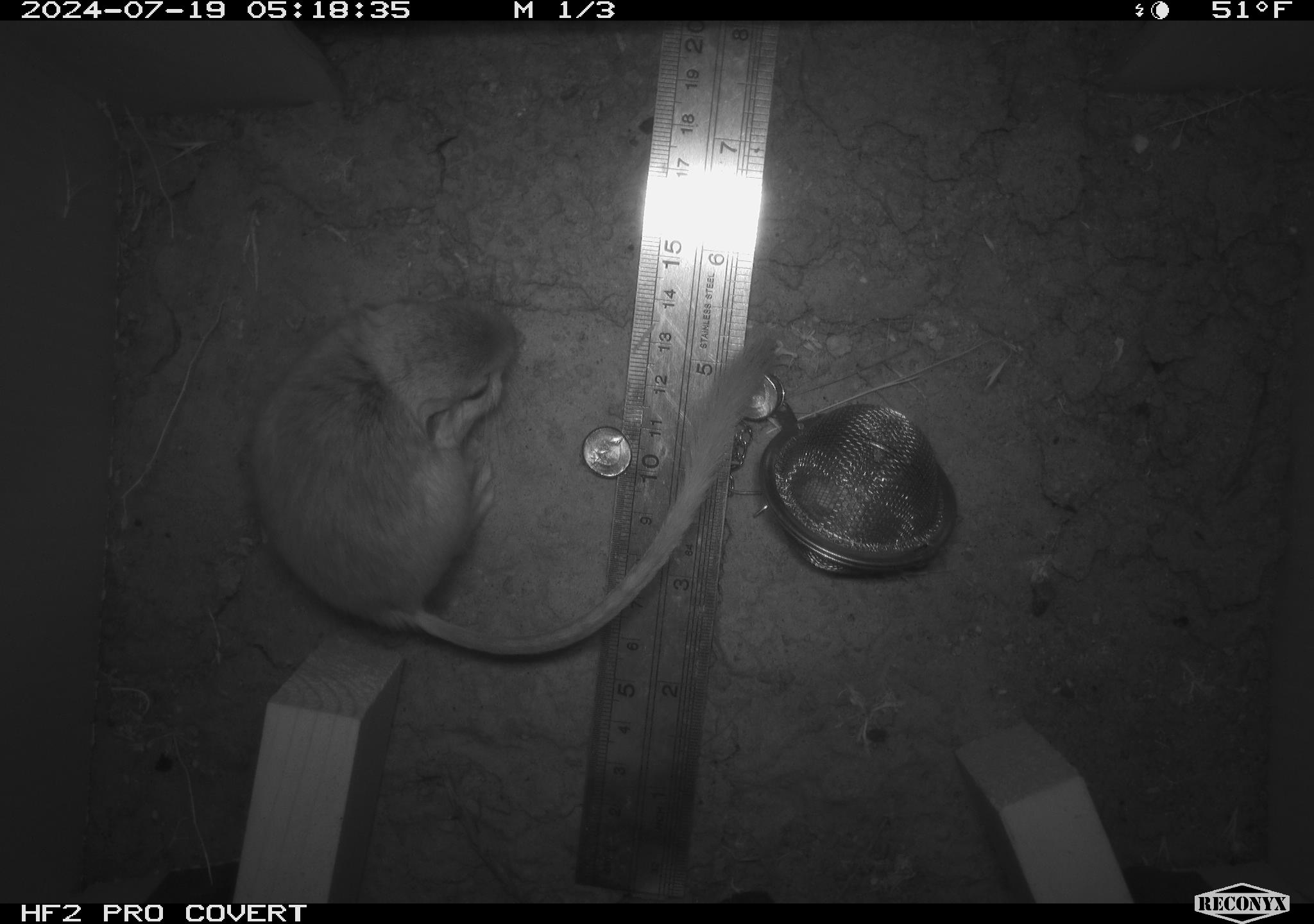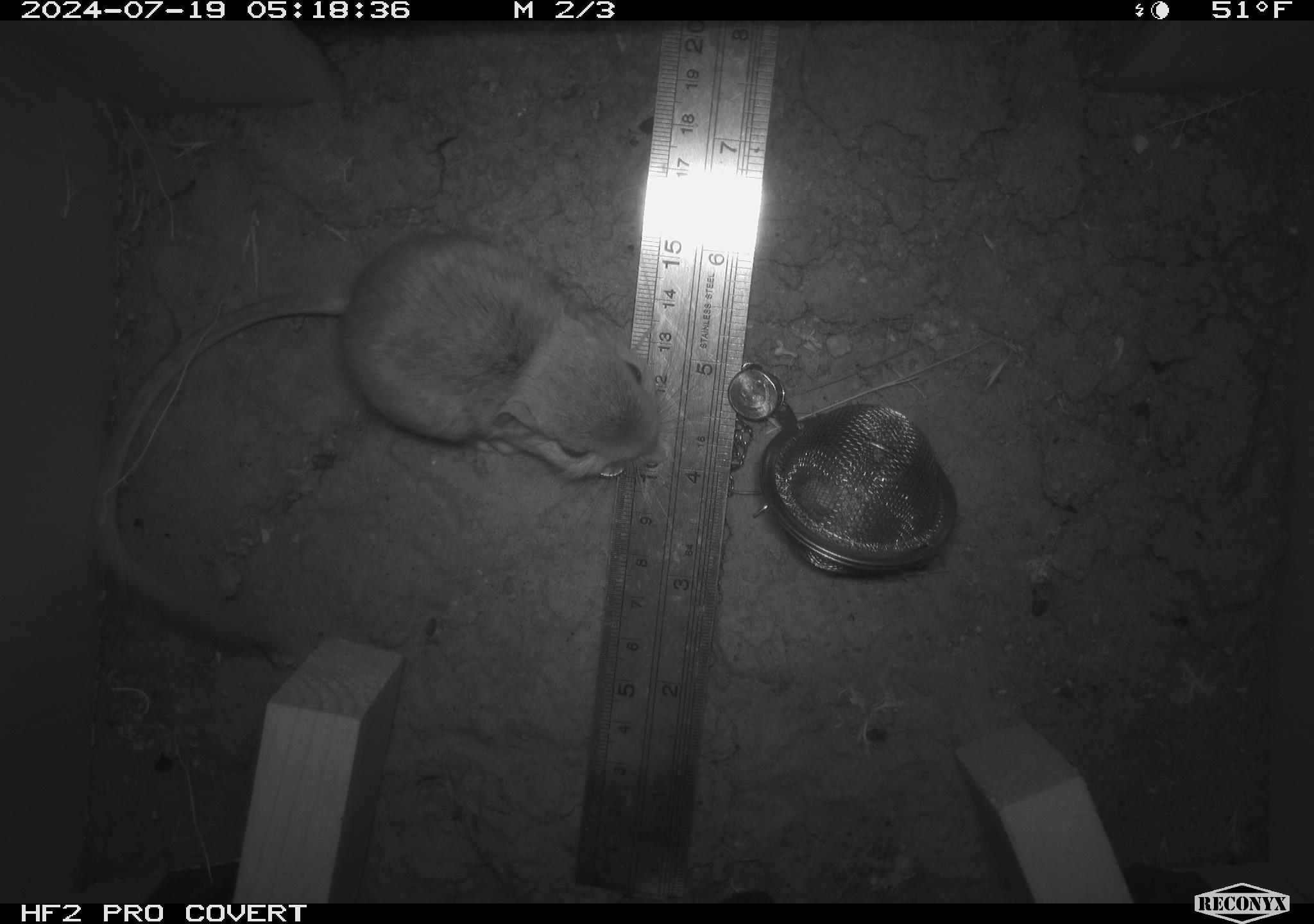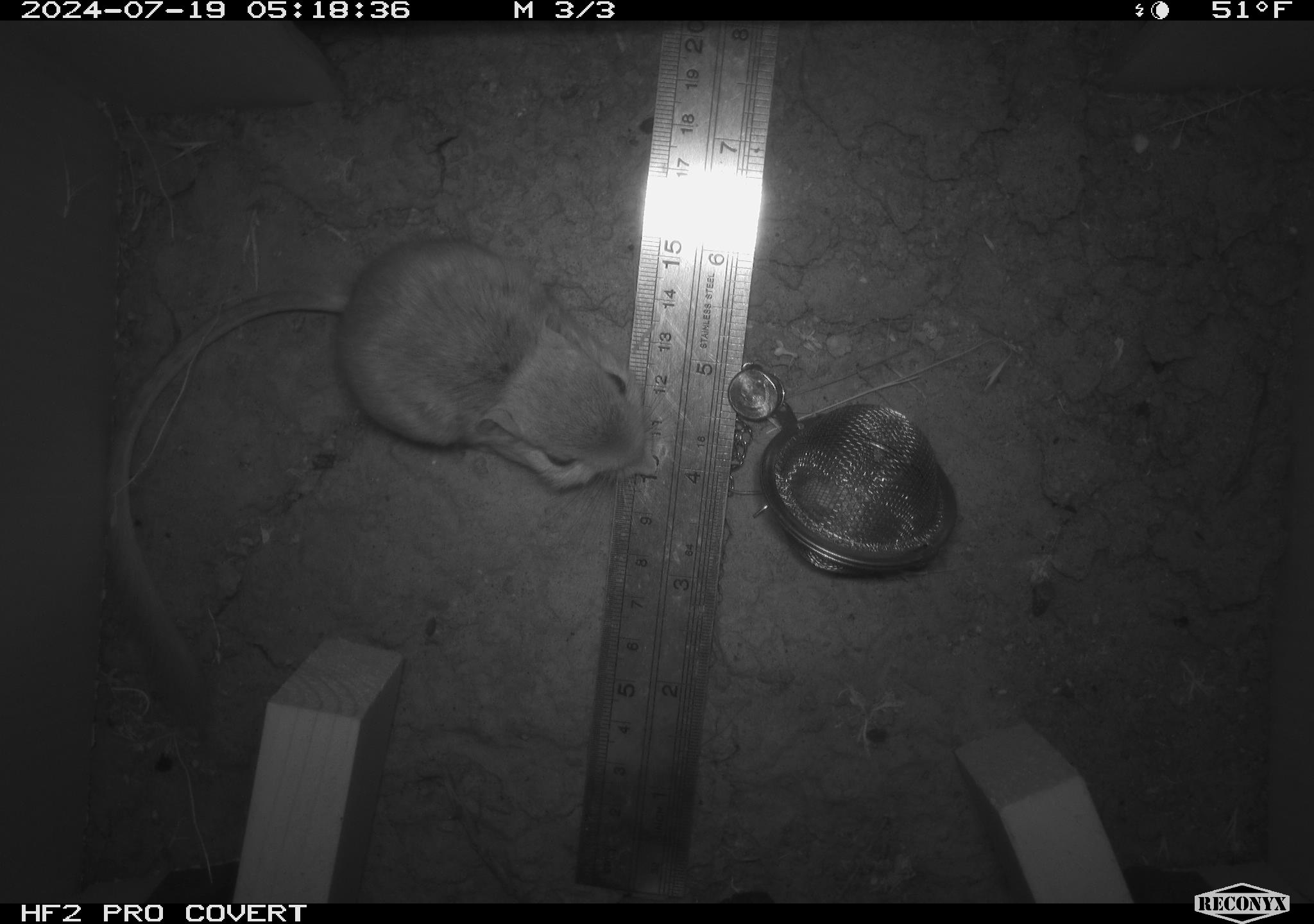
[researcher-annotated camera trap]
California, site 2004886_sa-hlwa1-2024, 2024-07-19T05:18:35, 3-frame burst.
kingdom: Animalia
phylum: Chordata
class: Mammalia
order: Rodentia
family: Heteromyidae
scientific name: Heteromyidae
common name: kangaroo rats and pocket mice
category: heteromyidae family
Heteromyidae family (kangaroo rats and pocket mice) (Heteromyidae).